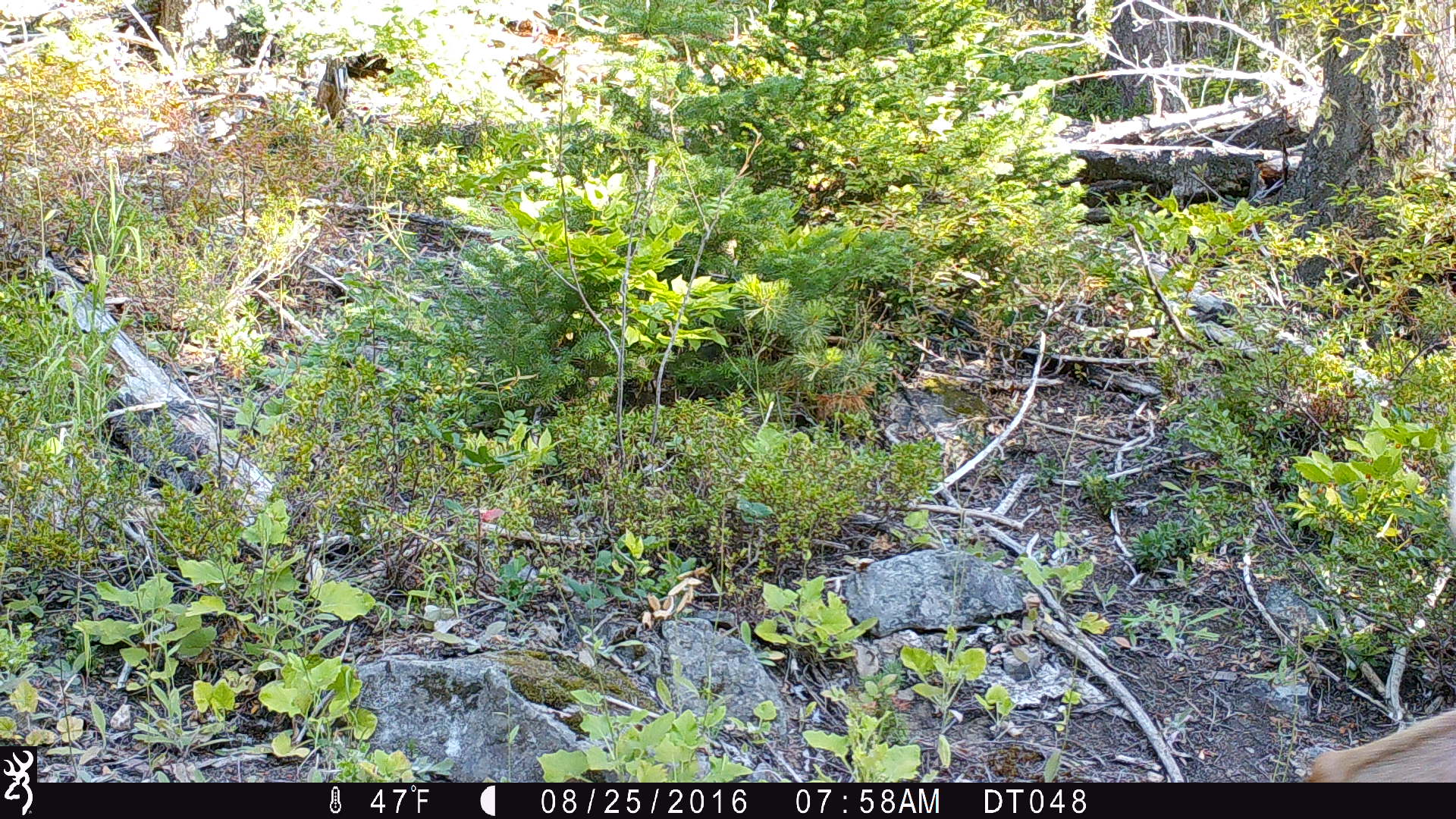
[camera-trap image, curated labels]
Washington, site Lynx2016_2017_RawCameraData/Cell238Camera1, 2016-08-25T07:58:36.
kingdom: Animalia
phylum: Chordata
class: Mammalia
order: Artiodactyla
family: Cervidae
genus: Odocoileus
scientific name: Odocoileus hemionus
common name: mule deer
Odocoileus hemionus (mule deer). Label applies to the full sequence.